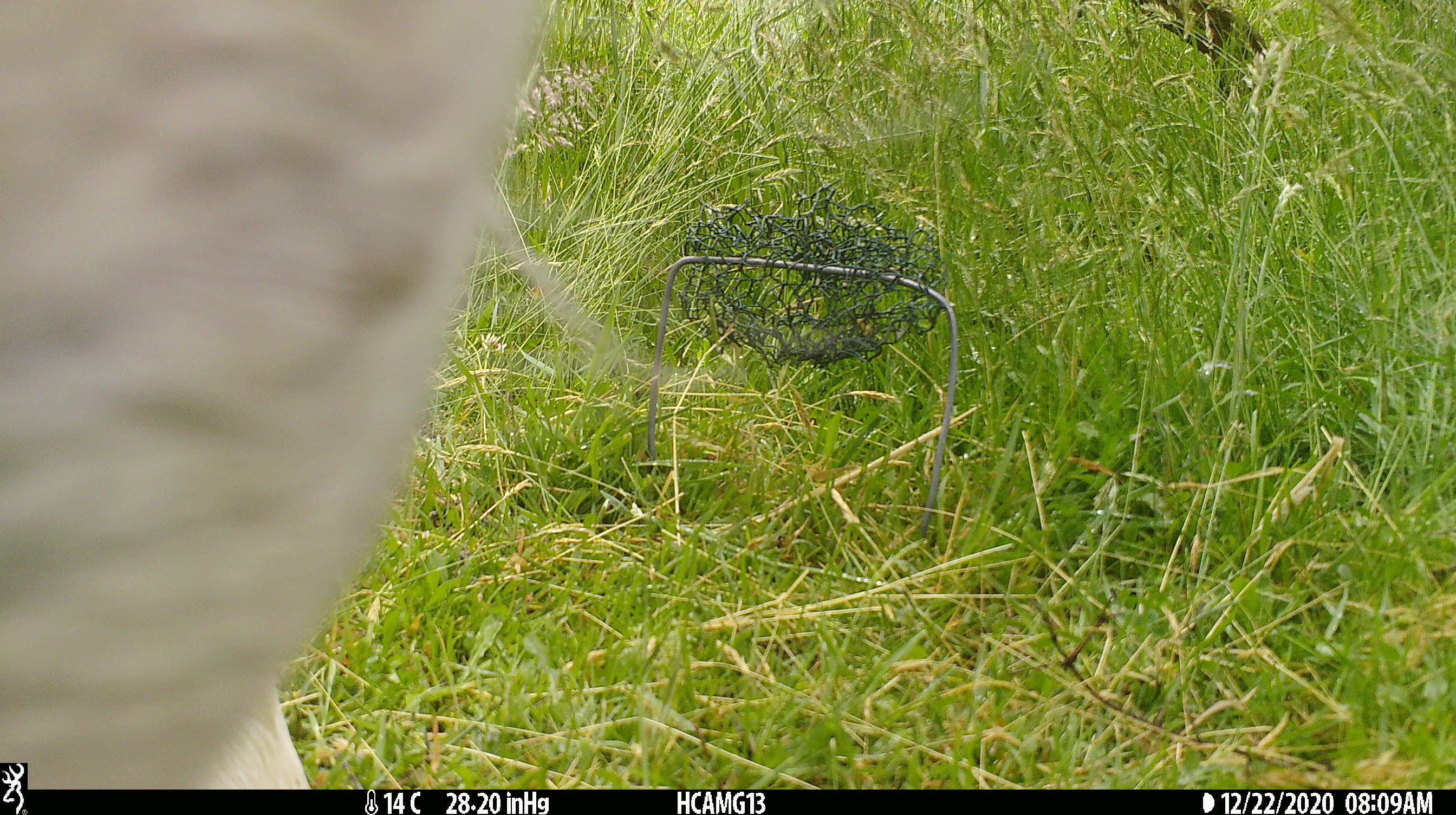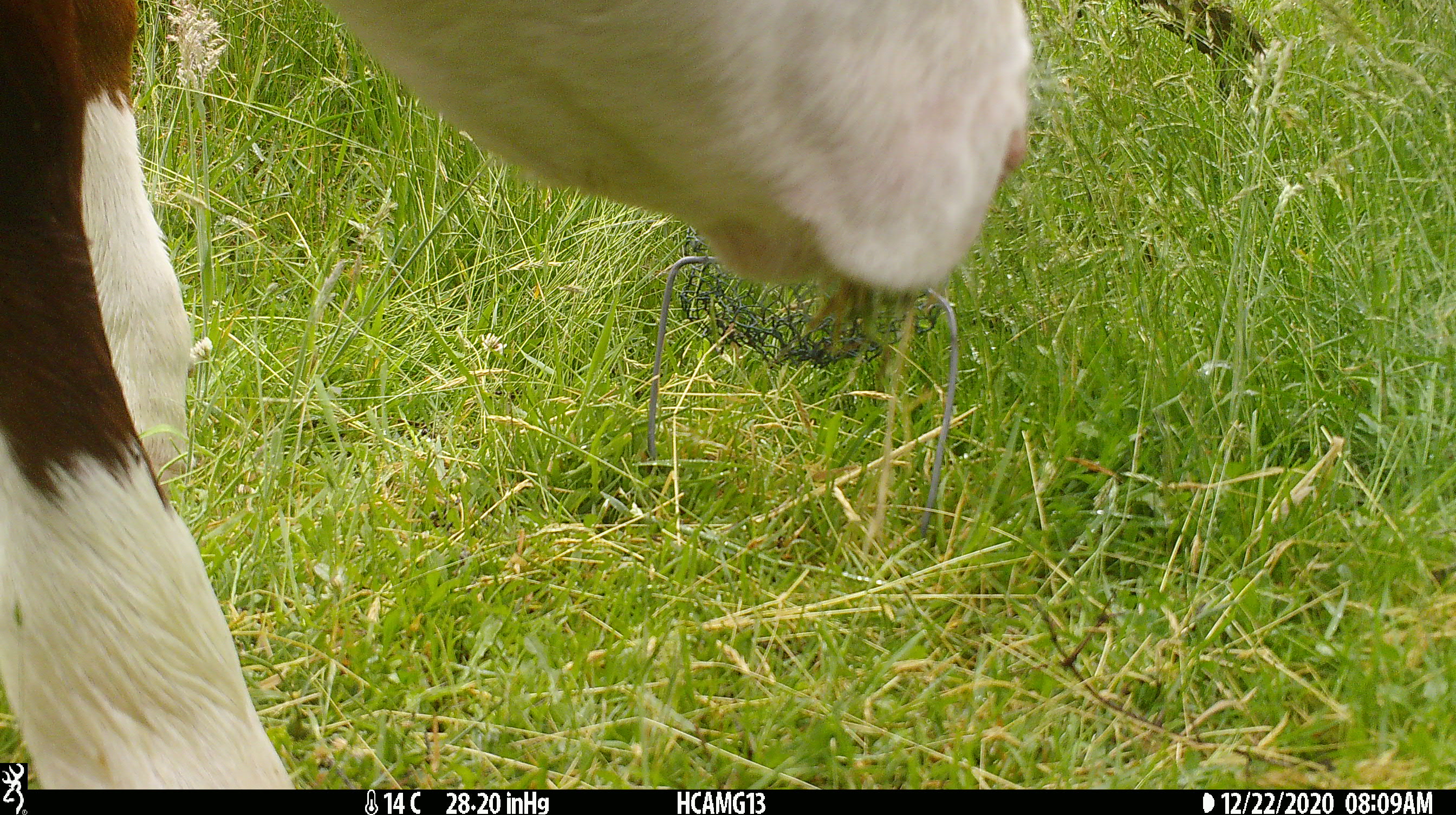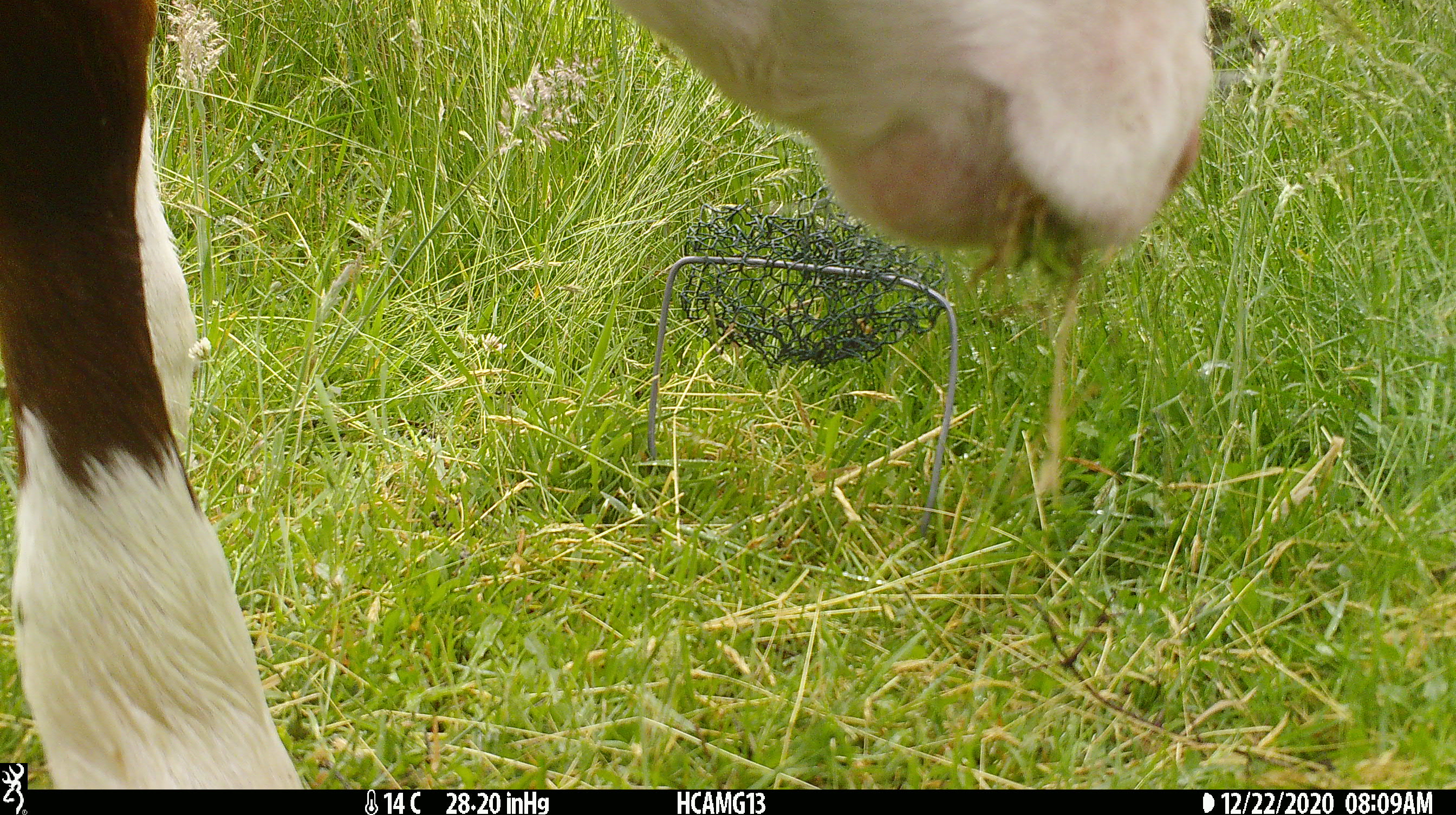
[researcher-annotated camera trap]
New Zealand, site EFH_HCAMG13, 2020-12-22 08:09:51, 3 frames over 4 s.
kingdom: Animalia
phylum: Chordata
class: Mammalia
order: Artiodactyla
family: Bovidae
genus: Bos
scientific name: Bos taurus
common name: domestic cow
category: cow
Cow (domestic cow) (Bos taurus).